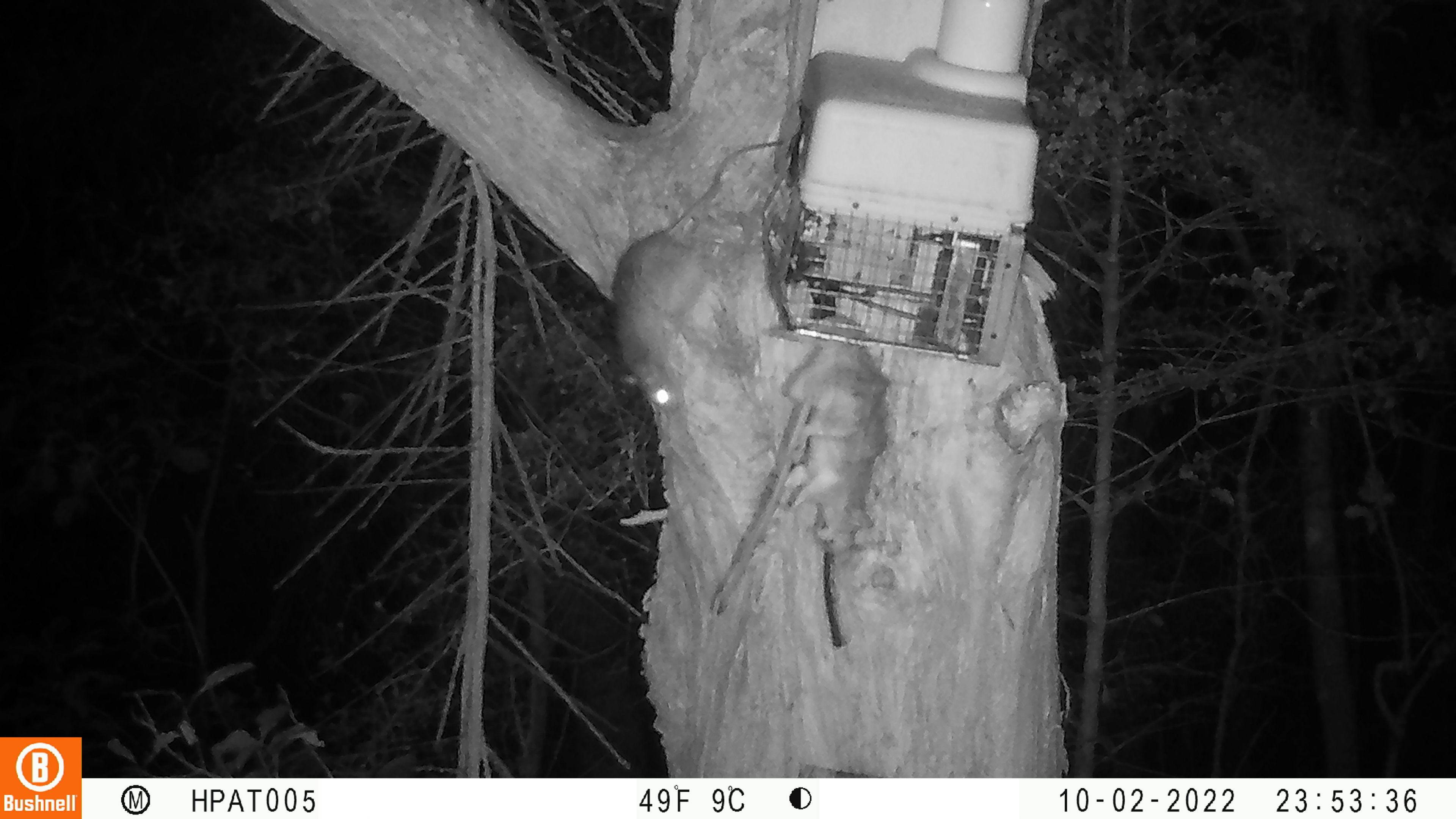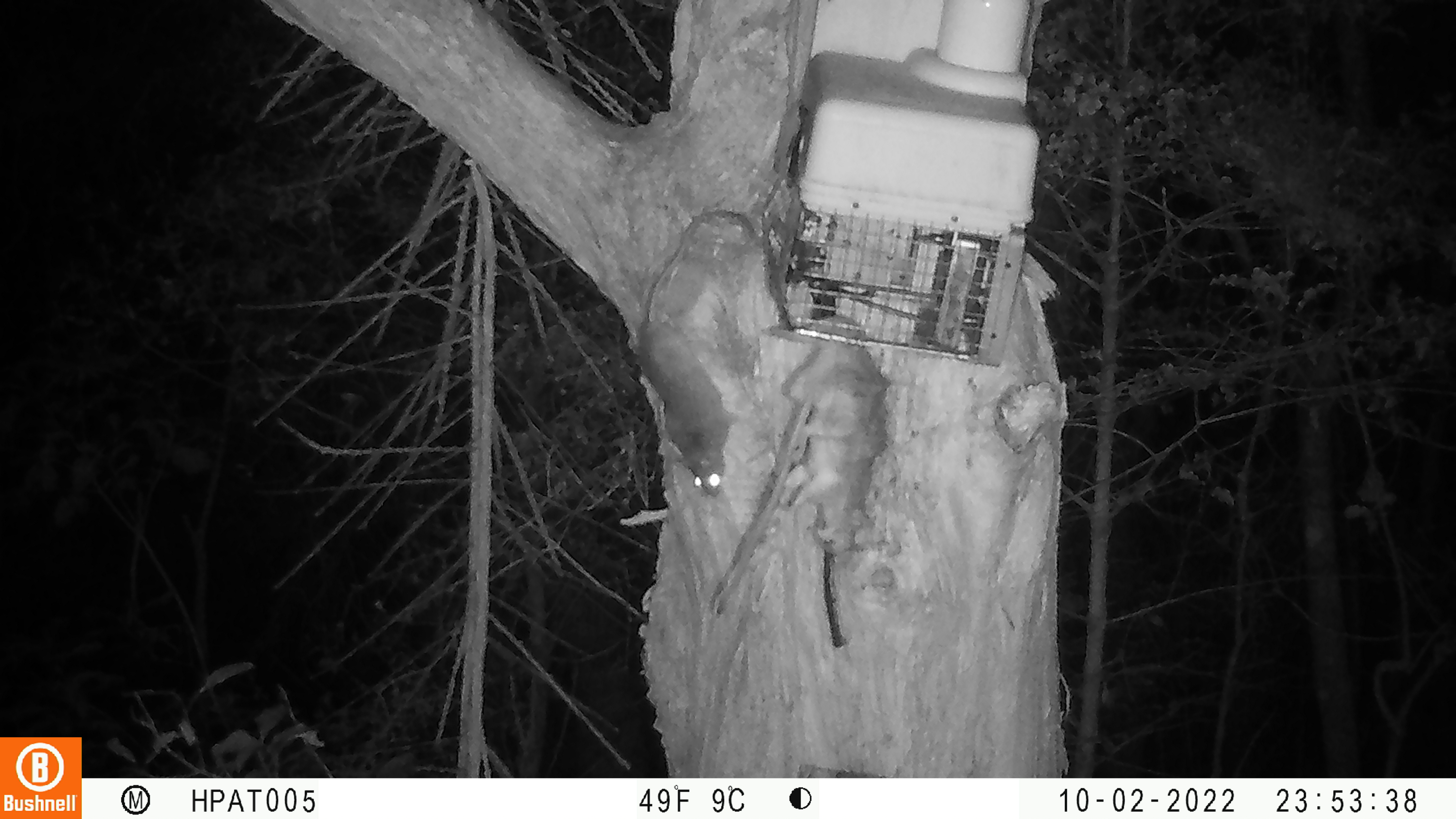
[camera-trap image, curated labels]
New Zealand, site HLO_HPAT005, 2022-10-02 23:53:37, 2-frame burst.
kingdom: Animalia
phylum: Chordata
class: Mammalia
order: Rodentia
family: Muridae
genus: Rattus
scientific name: Rattus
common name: rat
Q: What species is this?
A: Rat (Rattus).